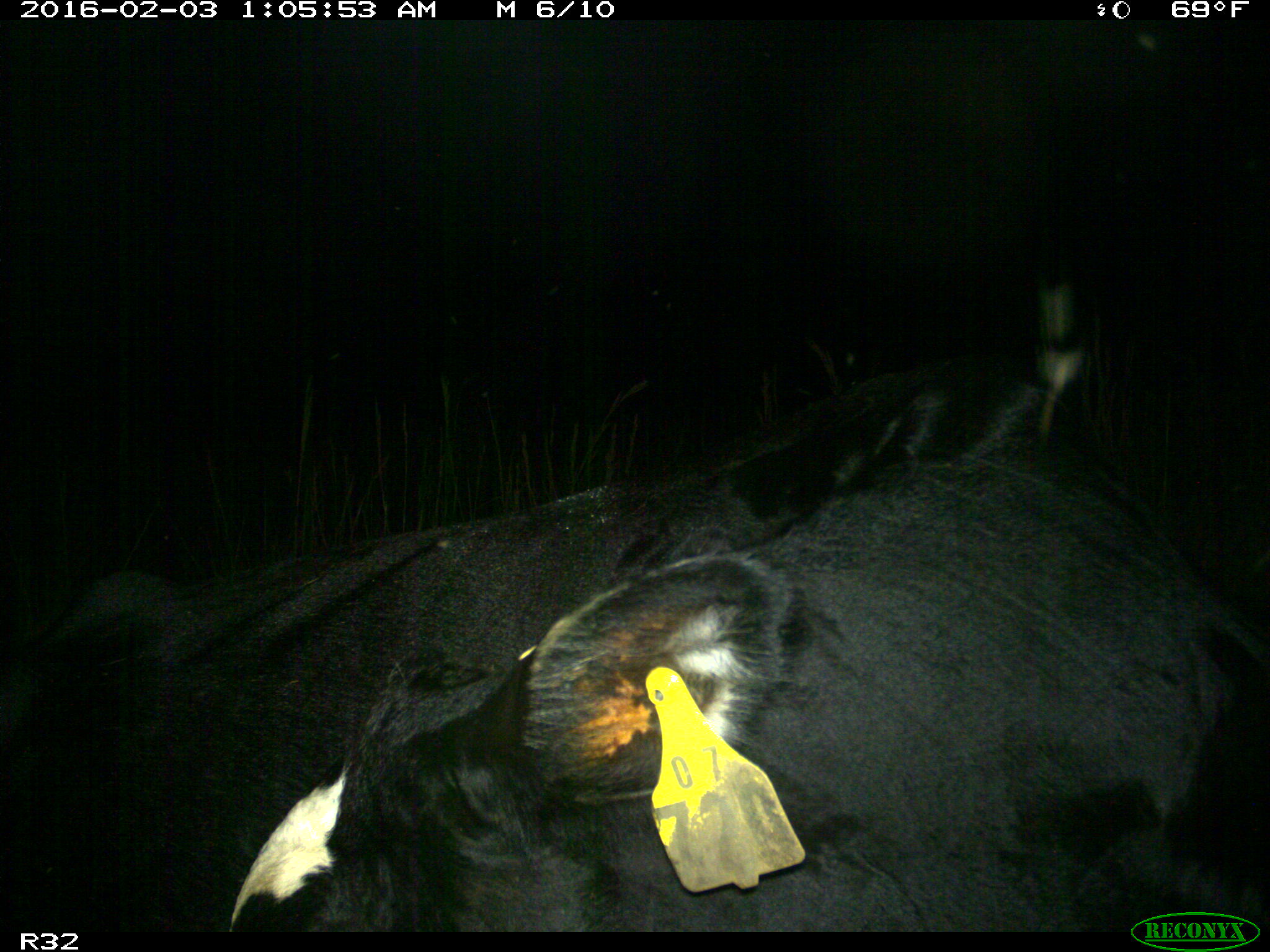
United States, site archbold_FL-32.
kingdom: Animalia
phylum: Chordata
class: Mammalia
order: Artiodactyla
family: Bovidae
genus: Bos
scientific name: Bos taurus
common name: domestic cow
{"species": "Bos taurus (domestic cow)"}